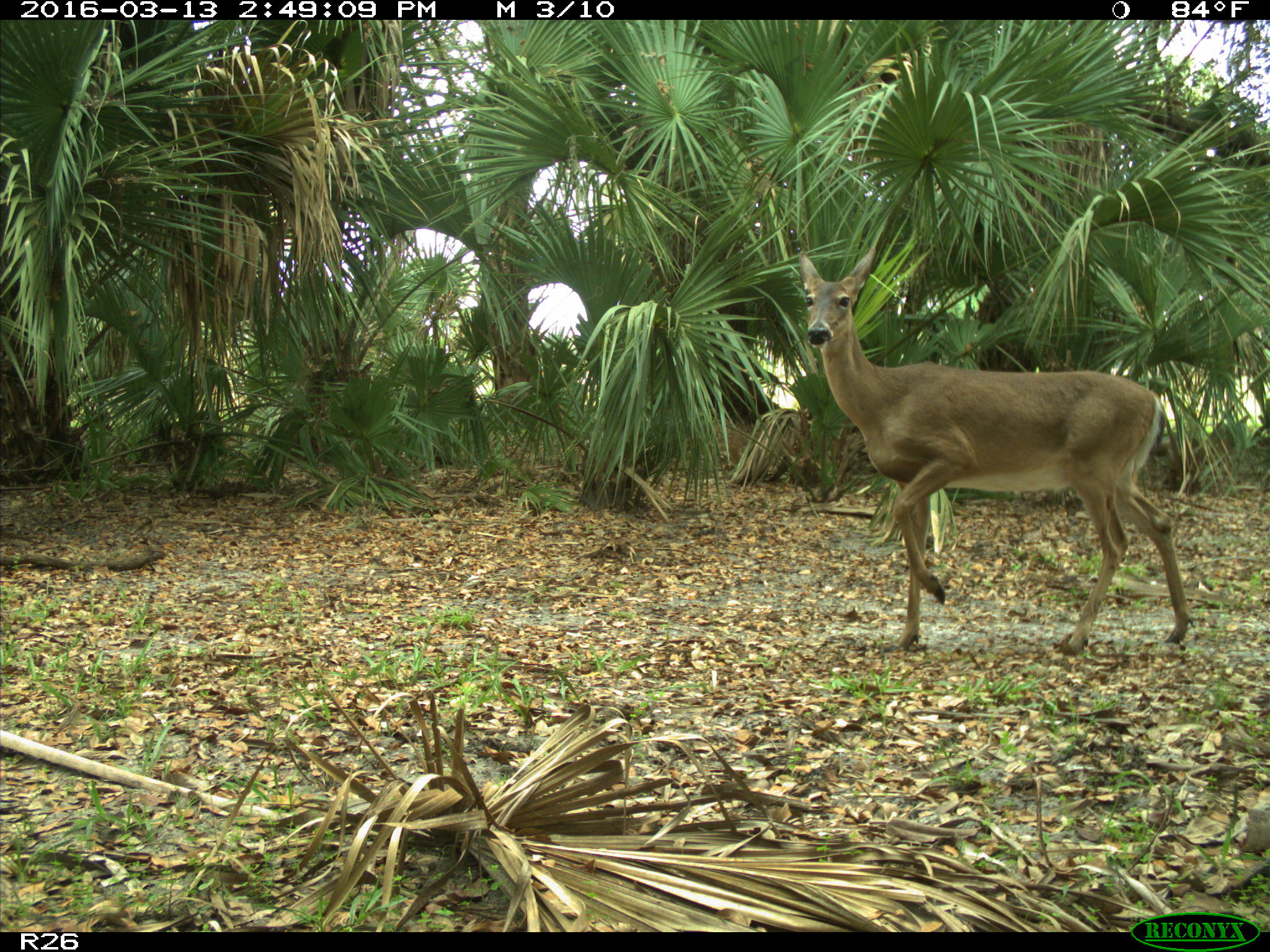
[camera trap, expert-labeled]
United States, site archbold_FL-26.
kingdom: Animalia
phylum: Chordata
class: Mammalia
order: Artiodactyla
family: Cervidae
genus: Odocoileus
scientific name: Odocoileus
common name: deer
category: unidentified deer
Unidentified deer (deer) (Odocoileus).